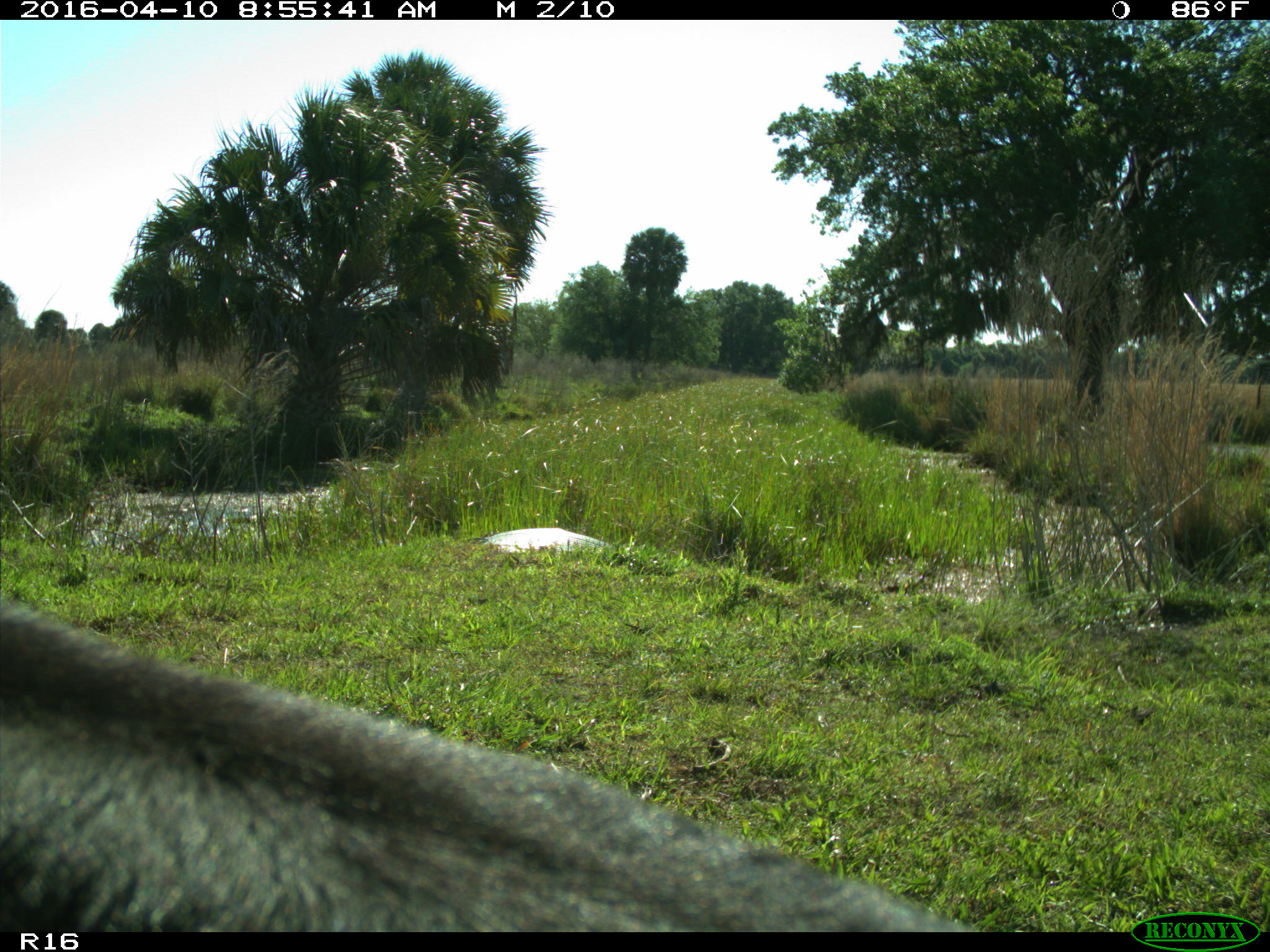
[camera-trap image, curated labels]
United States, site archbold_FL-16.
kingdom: Animalia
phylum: Chordata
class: Mammalia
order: Artiodactyla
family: Bovidae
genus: Bos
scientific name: Bos taurus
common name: domestic cow